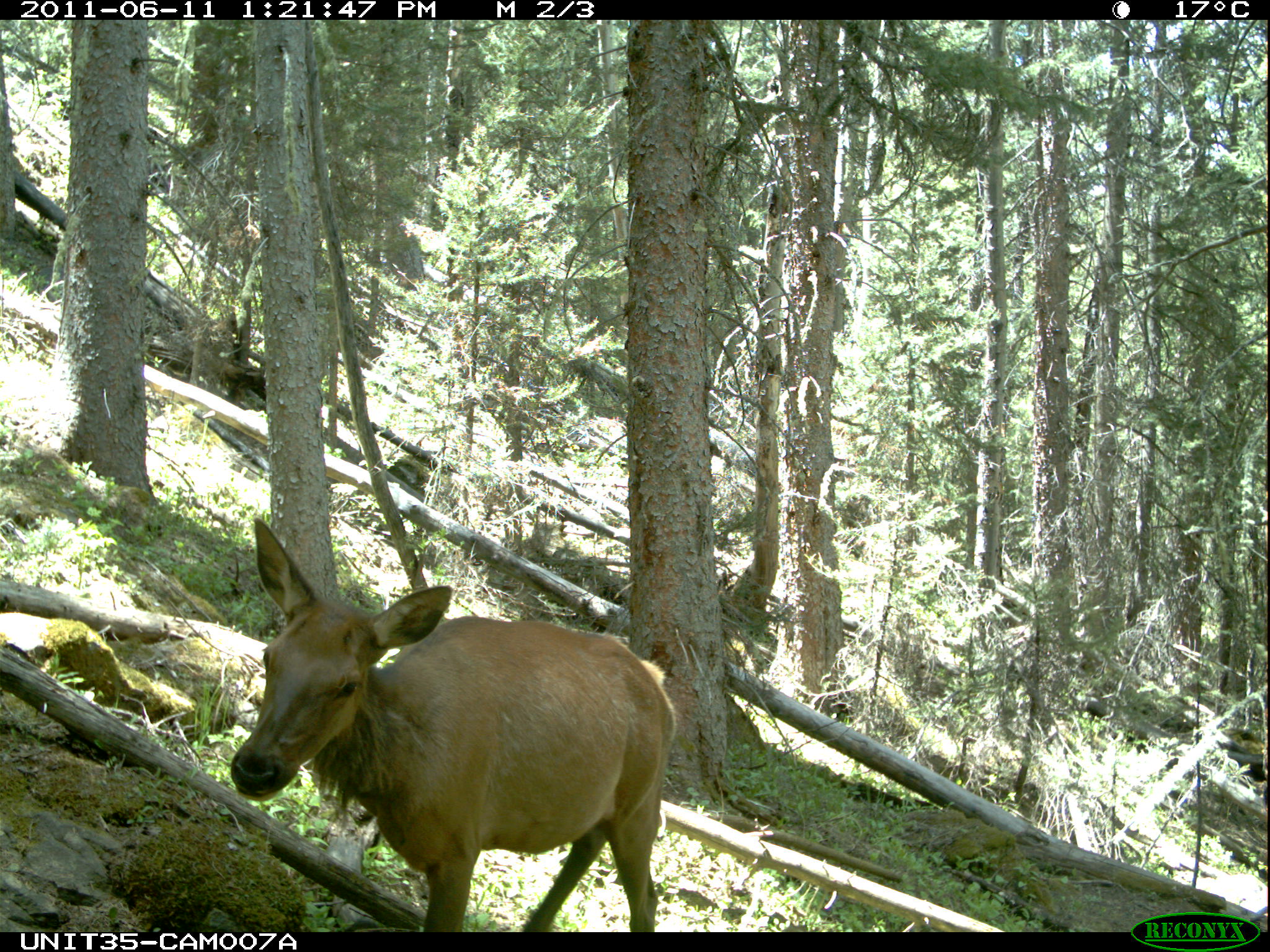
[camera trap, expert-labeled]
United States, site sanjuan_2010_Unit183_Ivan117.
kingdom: Animalia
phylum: Chordata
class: Mammalia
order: Artiodactyla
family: Cervidae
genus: Cervus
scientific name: Cervus elaphus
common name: red deer